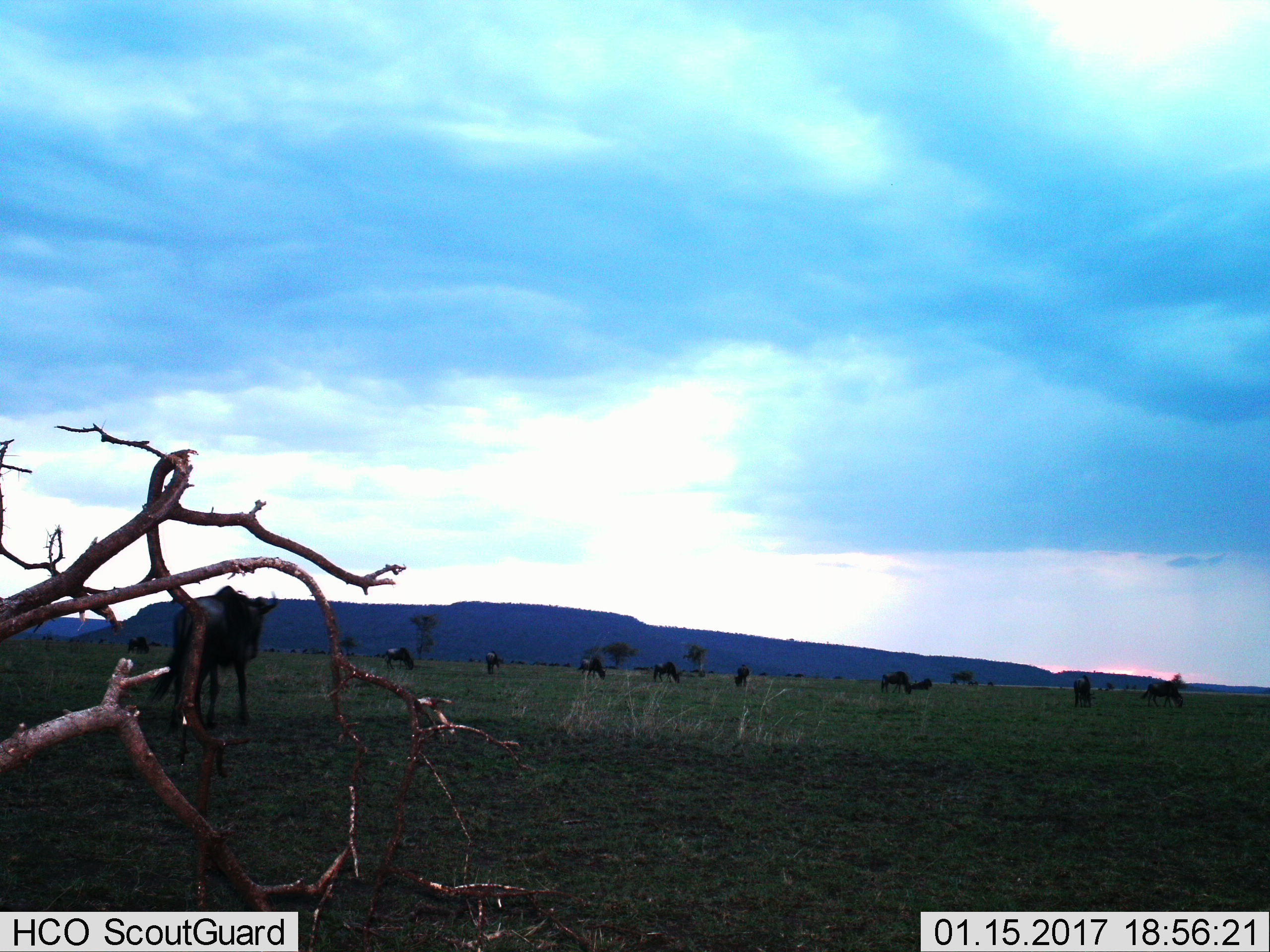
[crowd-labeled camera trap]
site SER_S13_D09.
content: unidentified animal